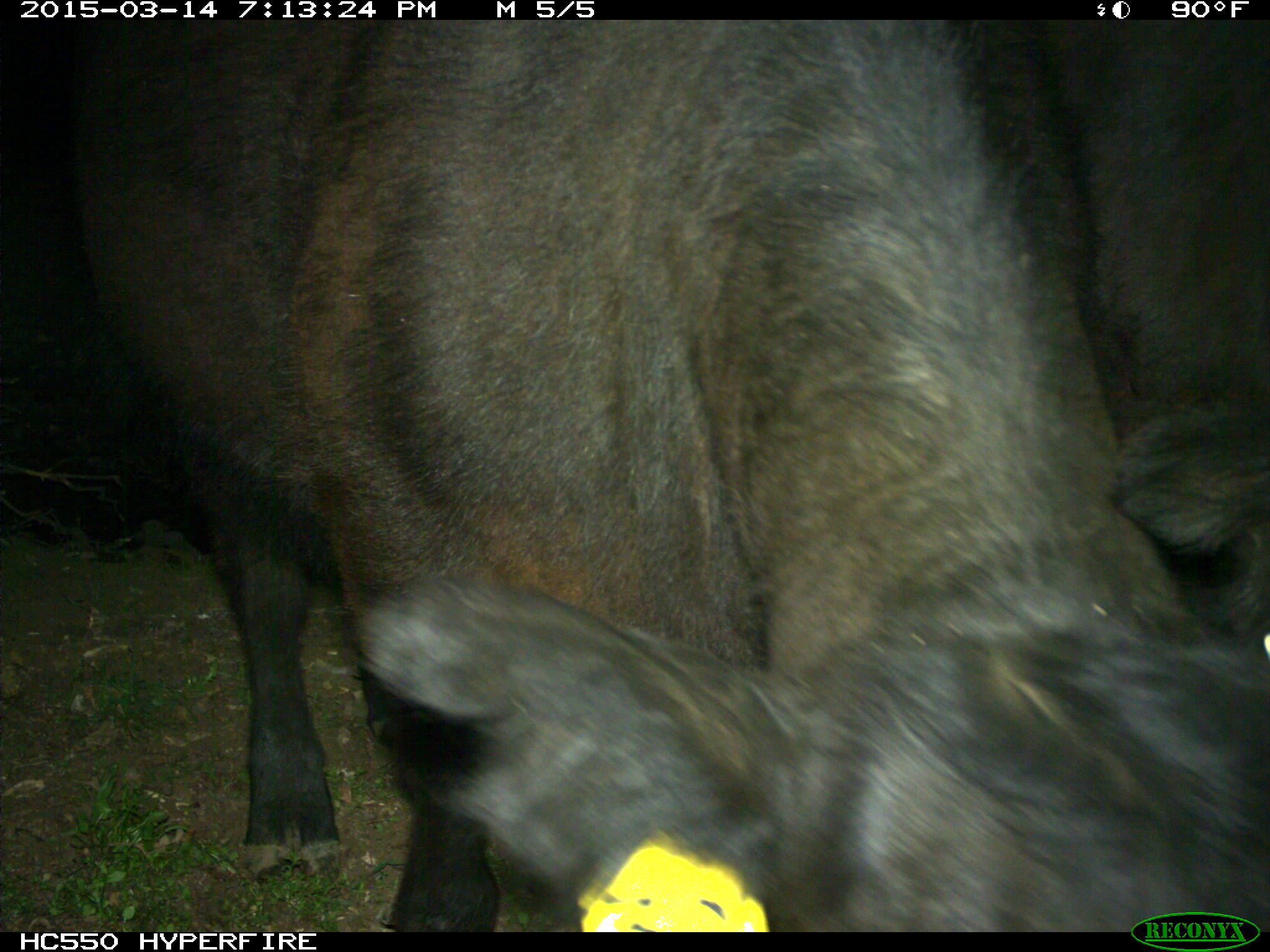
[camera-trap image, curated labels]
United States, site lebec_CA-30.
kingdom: Animalia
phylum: Chordata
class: Mammalia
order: Artiodactyla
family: Bovidae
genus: Bos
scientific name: Bos taurus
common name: domestic cow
Bos taurus (domestic cow).